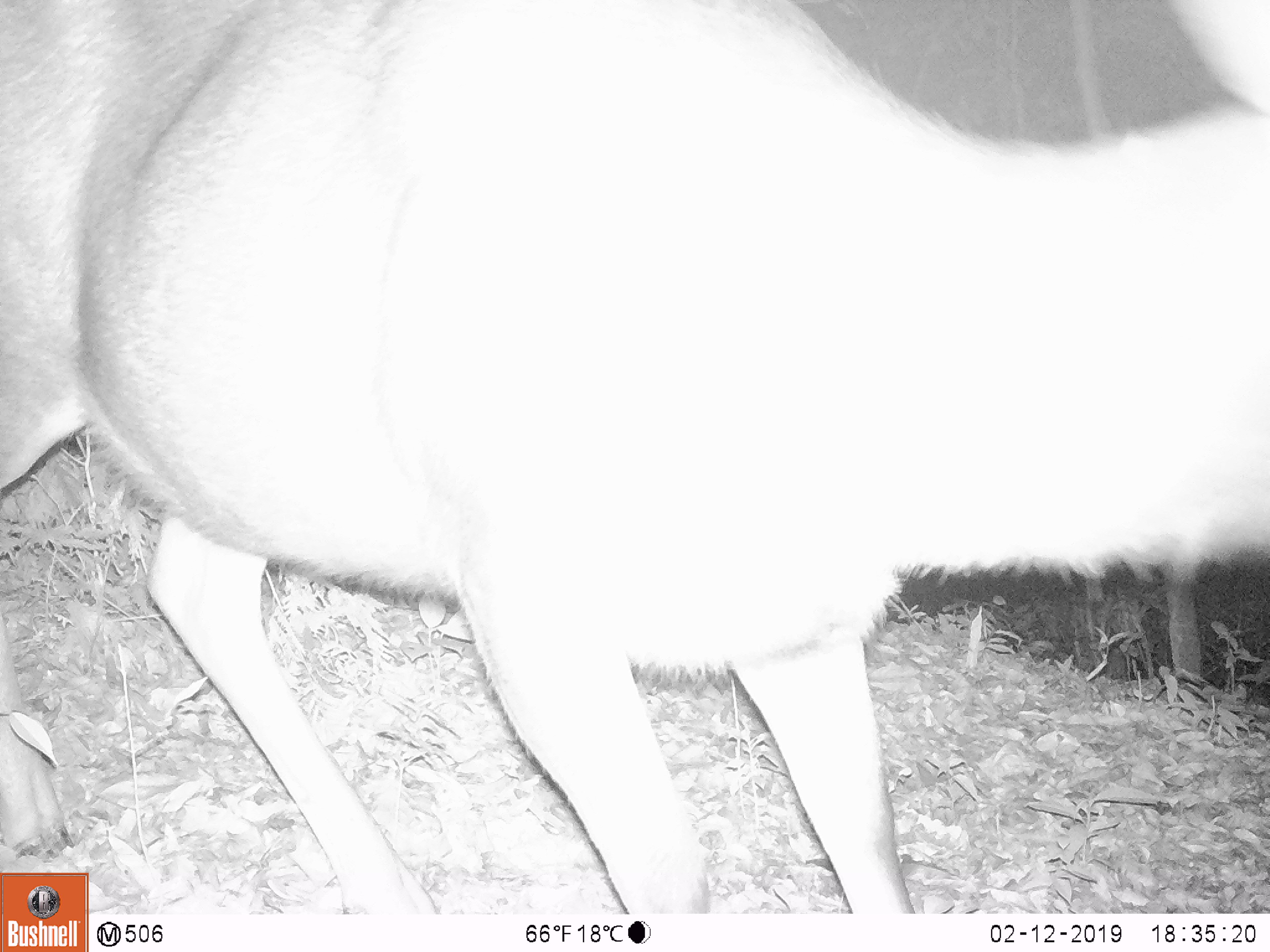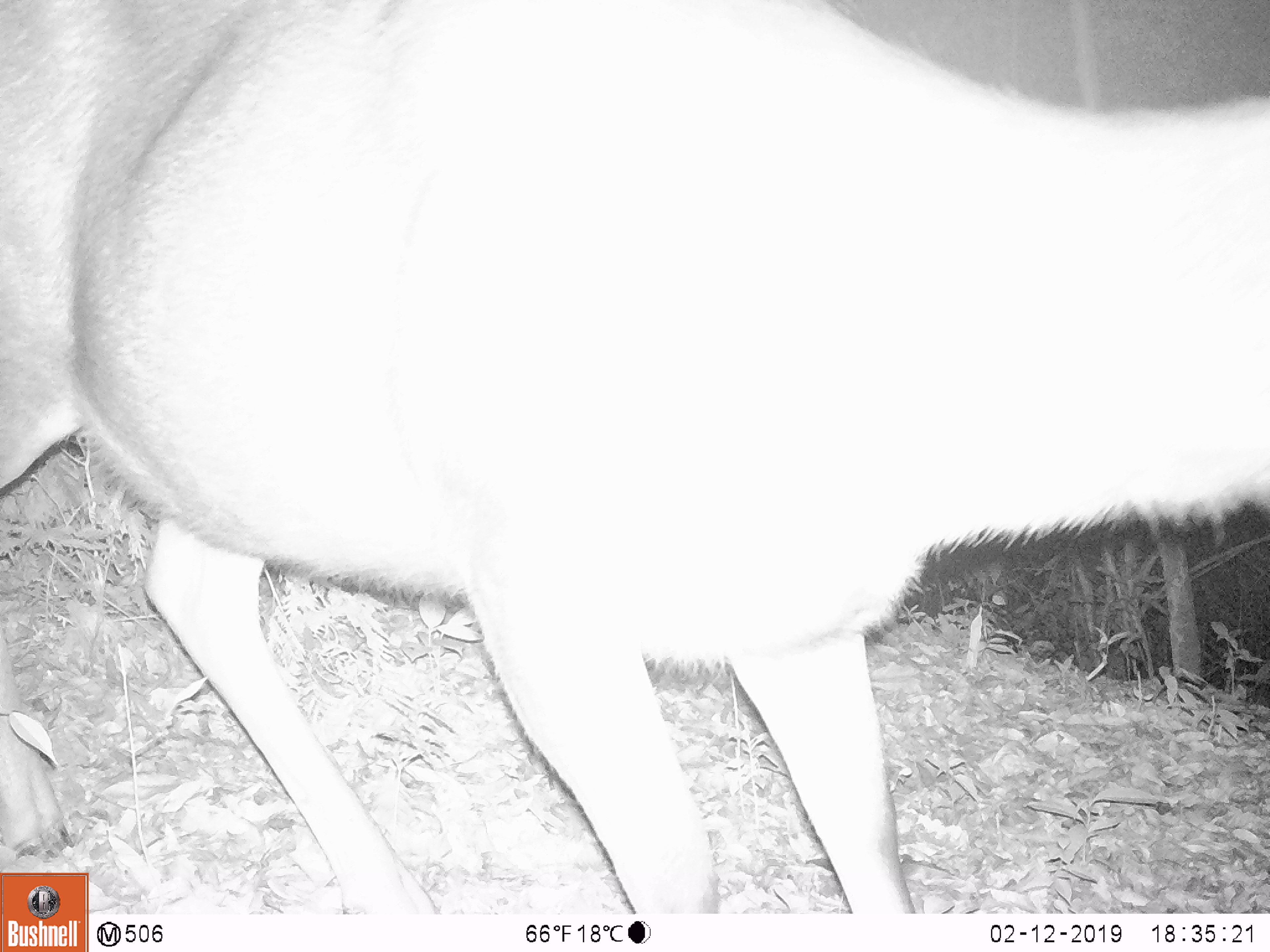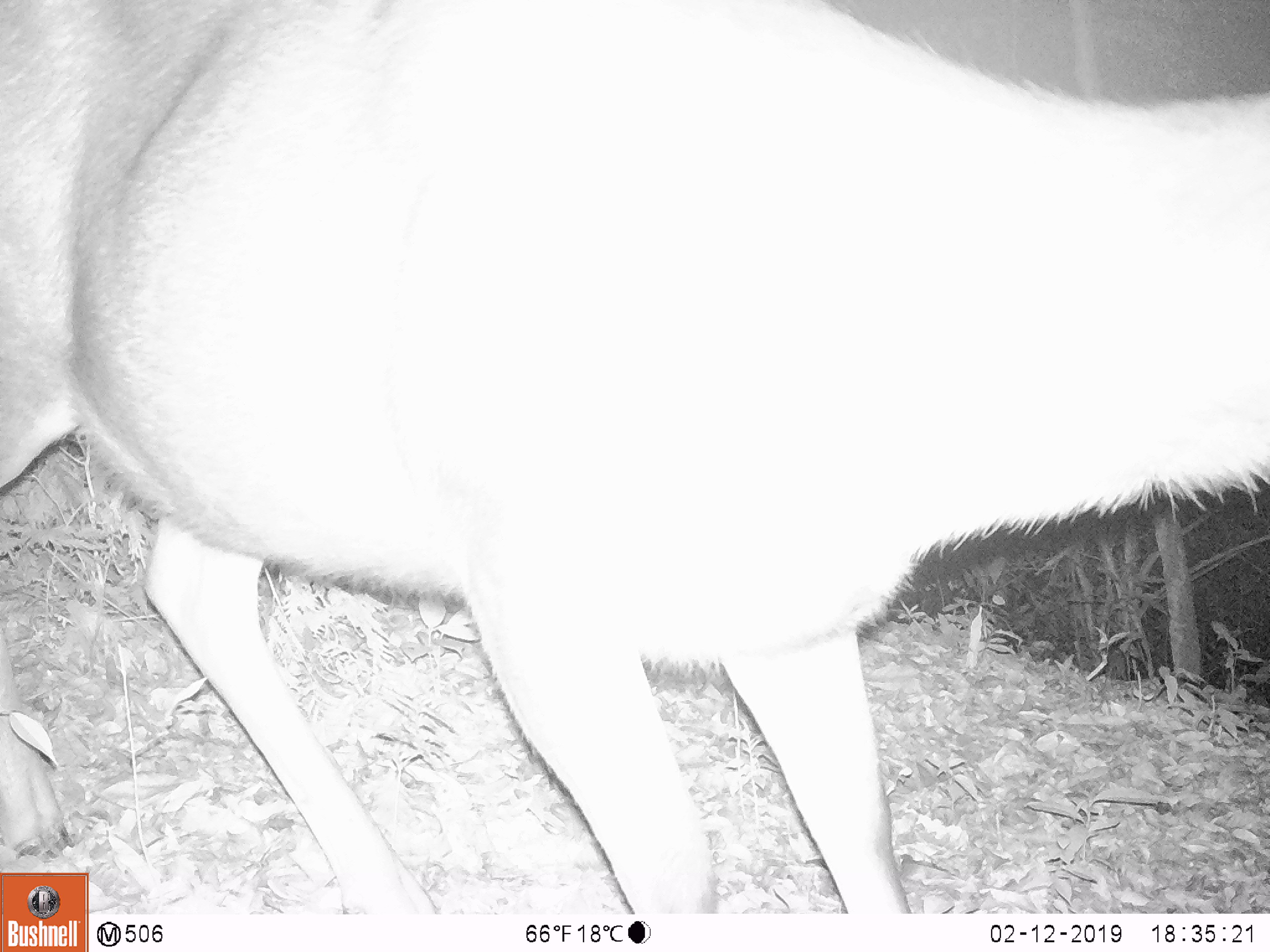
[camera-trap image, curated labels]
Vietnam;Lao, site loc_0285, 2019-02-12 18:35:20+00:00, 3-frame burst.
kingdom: Animalia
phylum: Chordata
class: Mammalia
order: Artiodactyla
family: Cervidae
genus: Rusa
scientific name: Rusa unicolor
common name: sambar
Sambar (Rusa unicolor). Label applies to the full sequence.